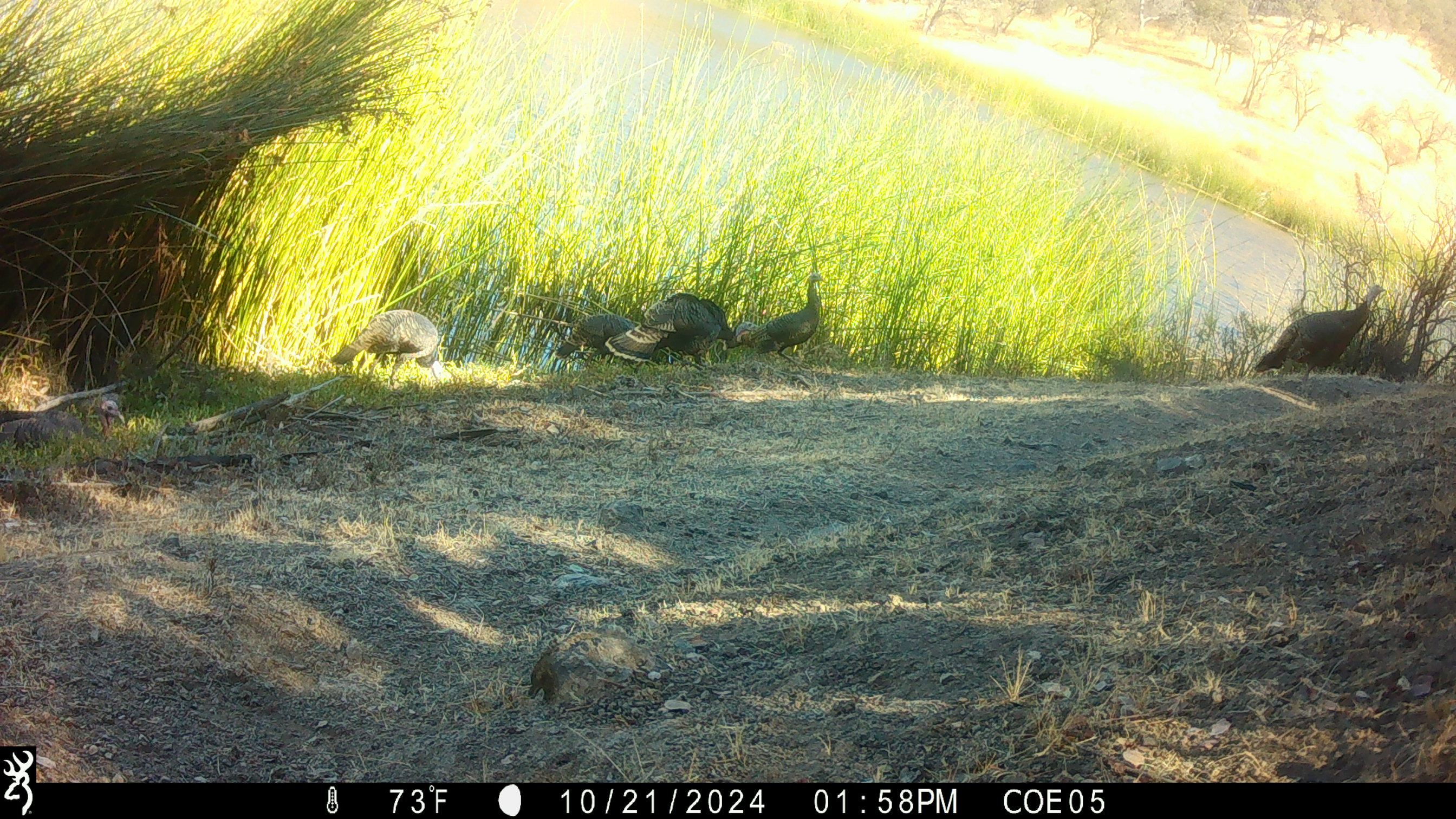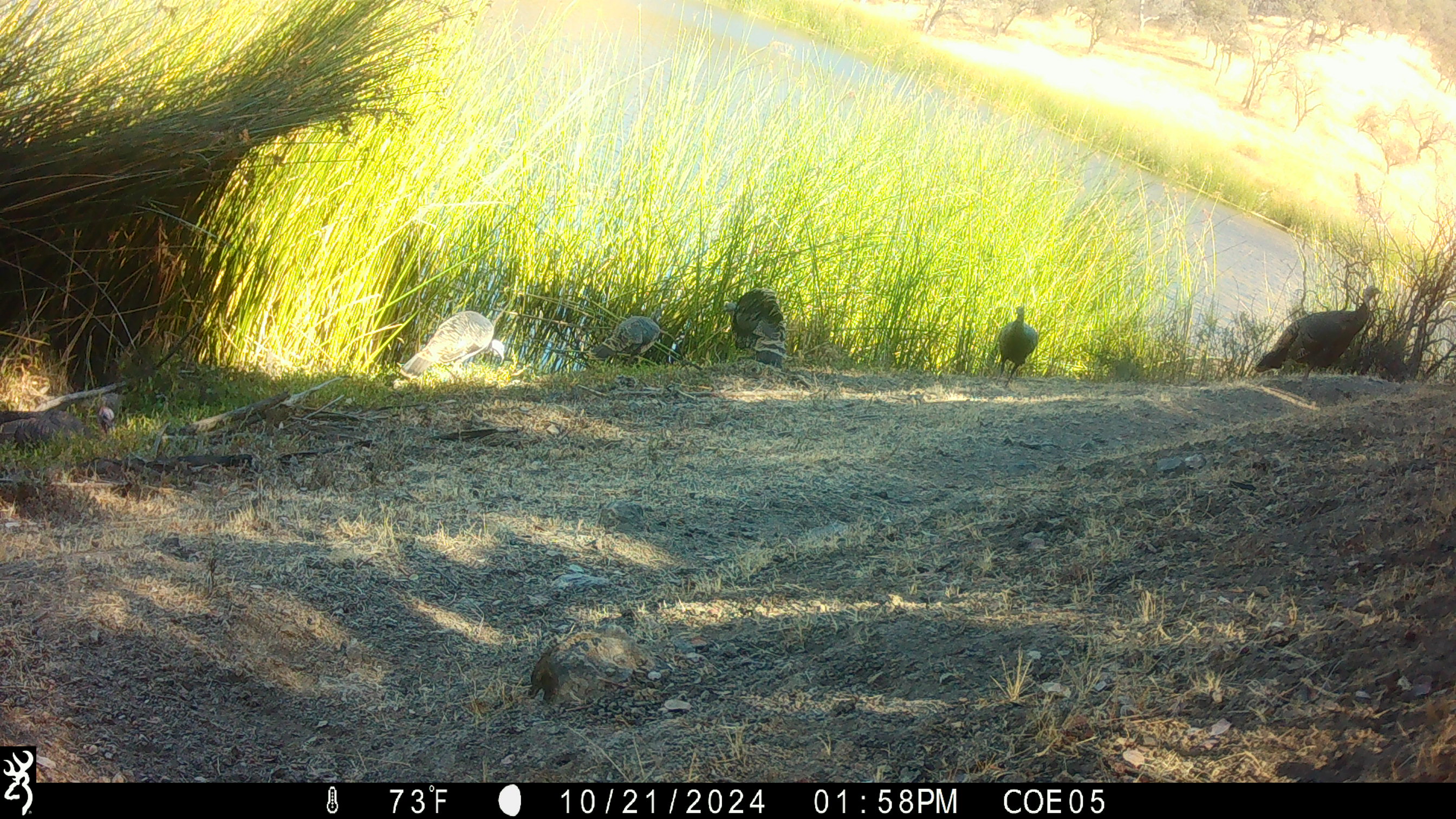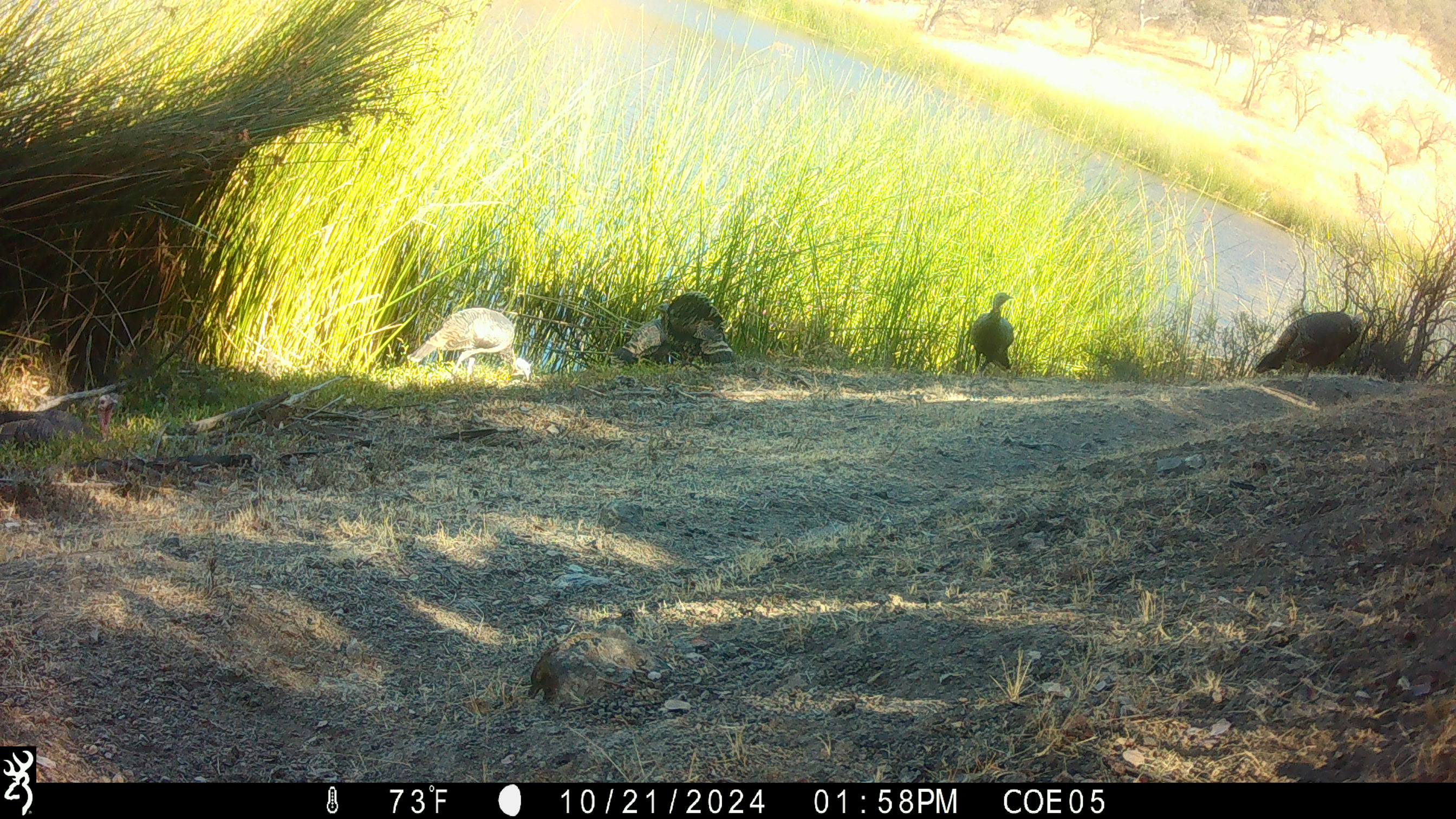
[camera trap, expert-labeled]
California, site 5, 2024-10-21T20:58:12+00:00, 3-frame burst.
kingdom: Animalia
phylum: Chordata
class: Aves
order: Galliformes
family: Phasianidae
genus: Meleagris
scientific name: Meleagris gallopavo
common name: turkey